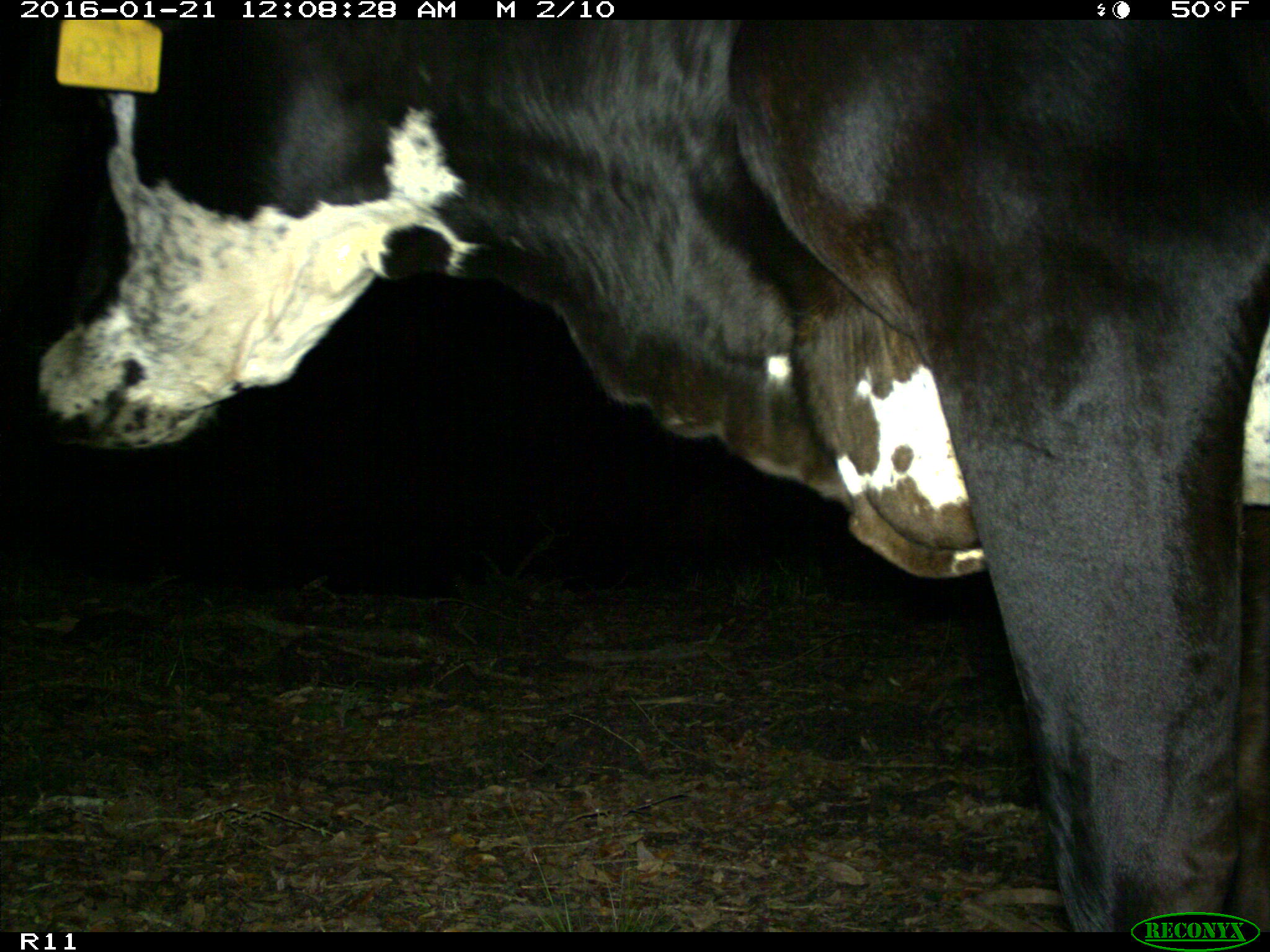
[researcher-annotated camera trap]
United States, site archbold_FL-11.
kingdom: Animalia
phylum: Chordata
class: Mammalia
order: Artiodactyla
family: Bovidae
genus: Bos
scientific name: Bos taurus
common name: domestic cow